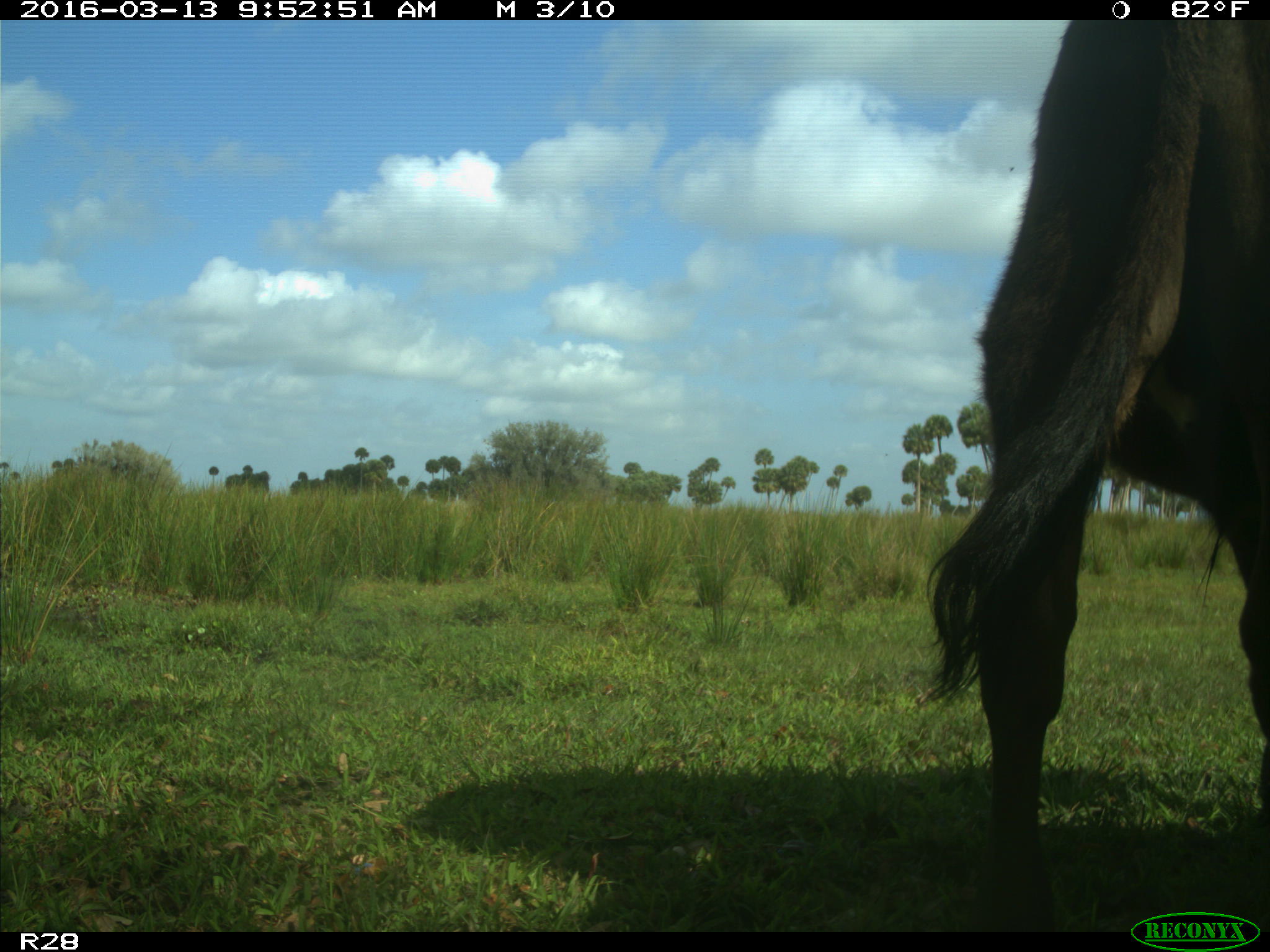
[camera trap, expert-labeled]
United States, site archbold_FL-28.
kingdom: Animalia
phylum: Chordata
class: Mammalia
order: Artiodactyla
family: Bovidae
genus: Bos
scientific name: Bos taurus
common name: domestic cow